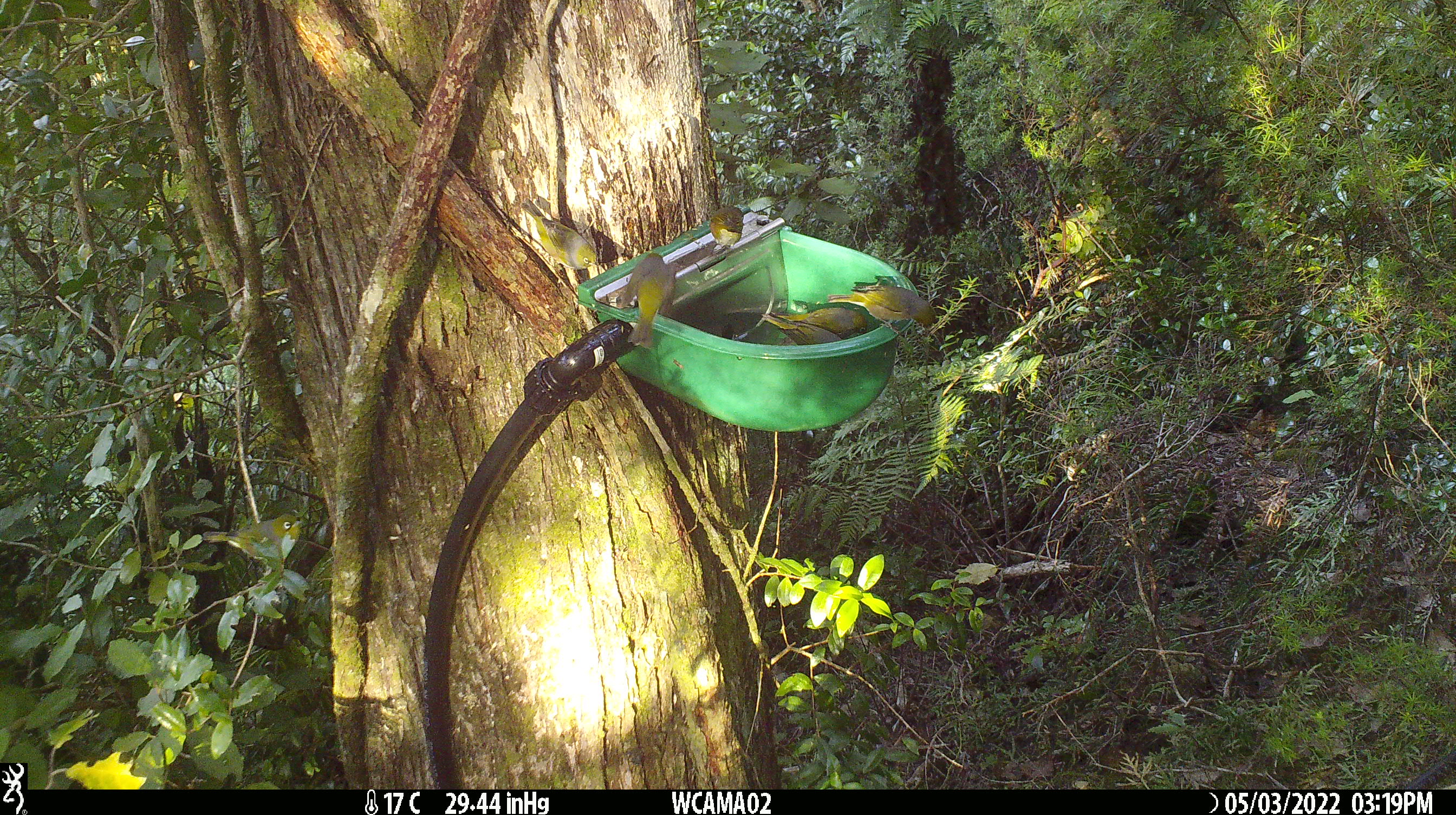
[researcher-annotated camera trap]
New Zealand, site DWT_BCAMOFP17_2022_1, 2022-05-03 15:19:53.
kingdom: Animalia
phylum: Chordata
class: Aves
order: Passeriformes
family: Zosteropidae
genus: Zosterops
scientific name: Zosterops lateralis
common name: silvereye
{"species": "silvereye (Zosterops lateralis)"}